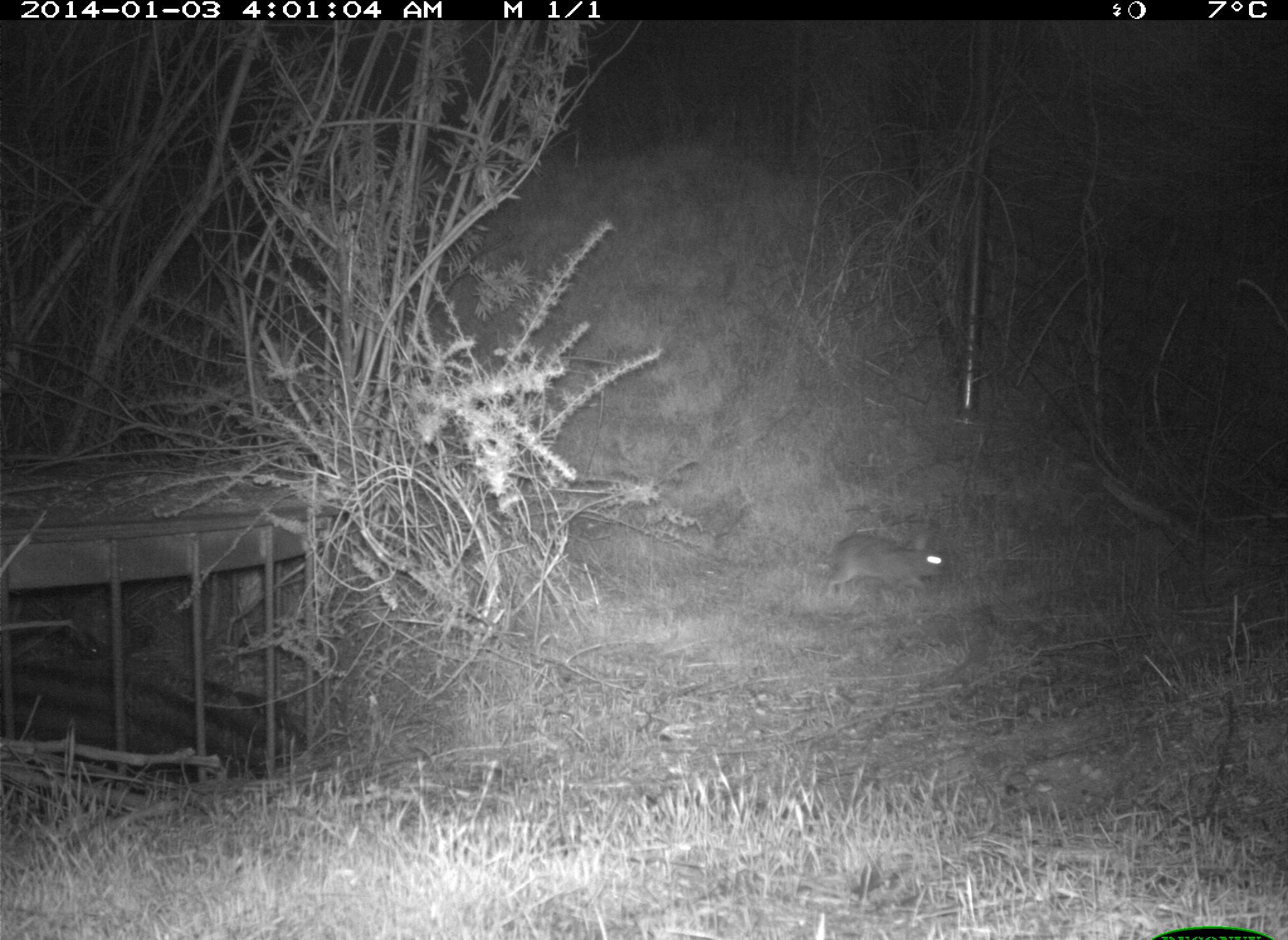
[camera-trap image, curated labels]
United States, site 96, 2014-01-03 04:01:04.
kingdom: Animalia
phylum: Chordata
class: Mammalia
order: Lagomorpha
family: Leporidae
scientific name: Leporidae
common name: rabbits and hares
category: rabbit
Rabbit (rabbits and hares) (Leporidae).